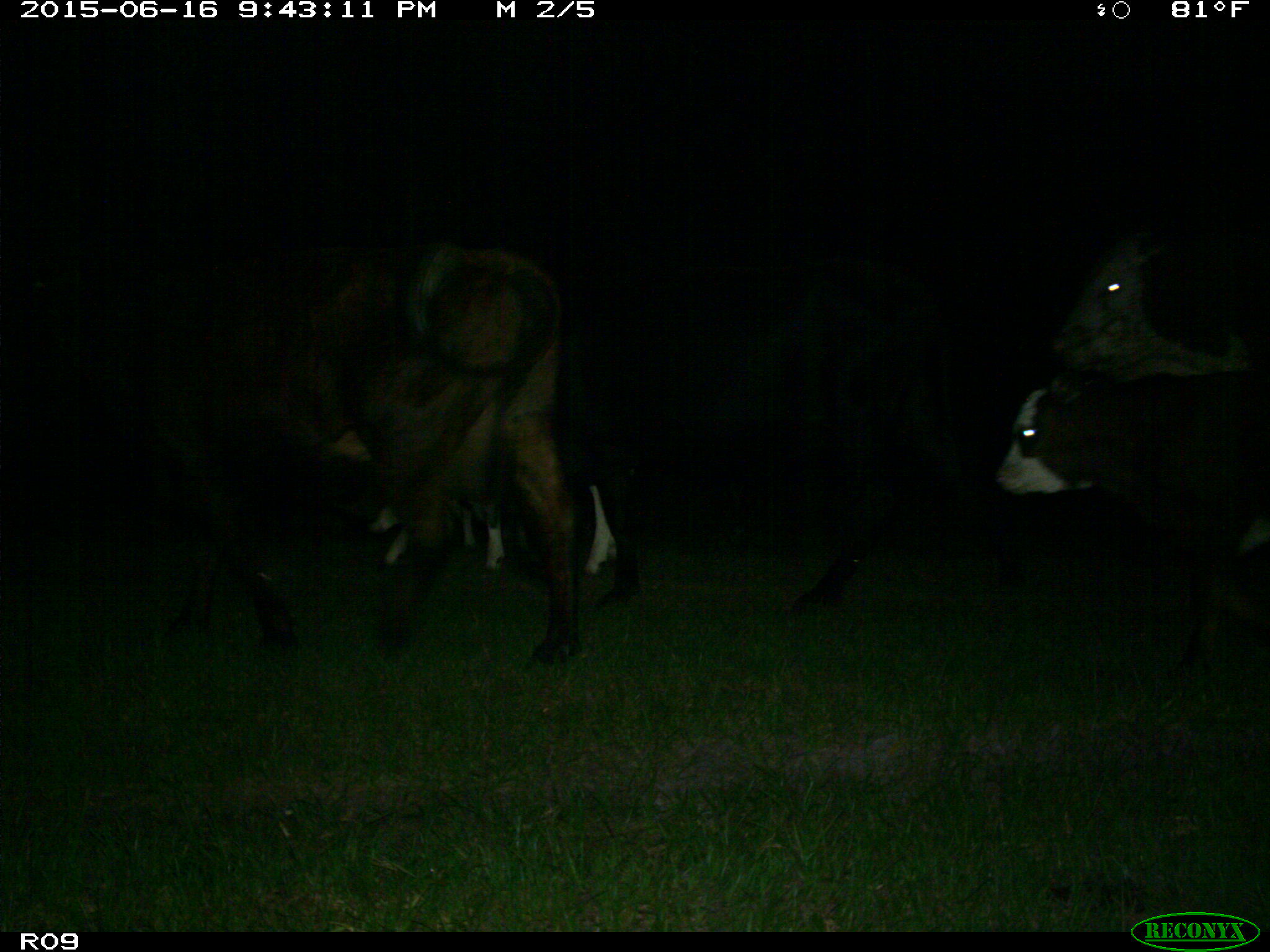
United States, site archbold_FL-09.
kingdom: Animalia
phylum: Chordata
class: Mammalia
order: Artiodactyla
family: Bovidae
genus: Bos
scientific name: Bos taurus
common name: domestic cow